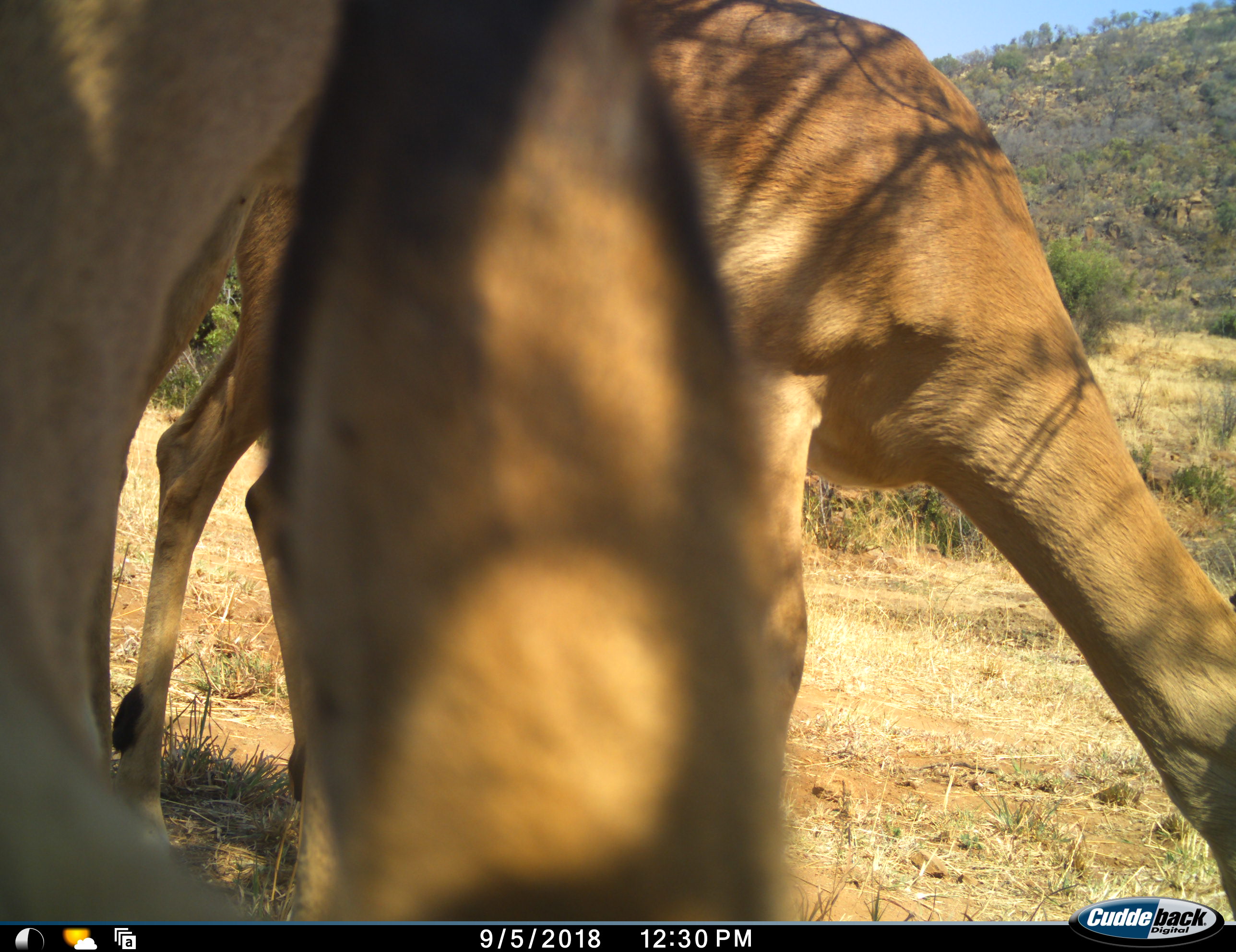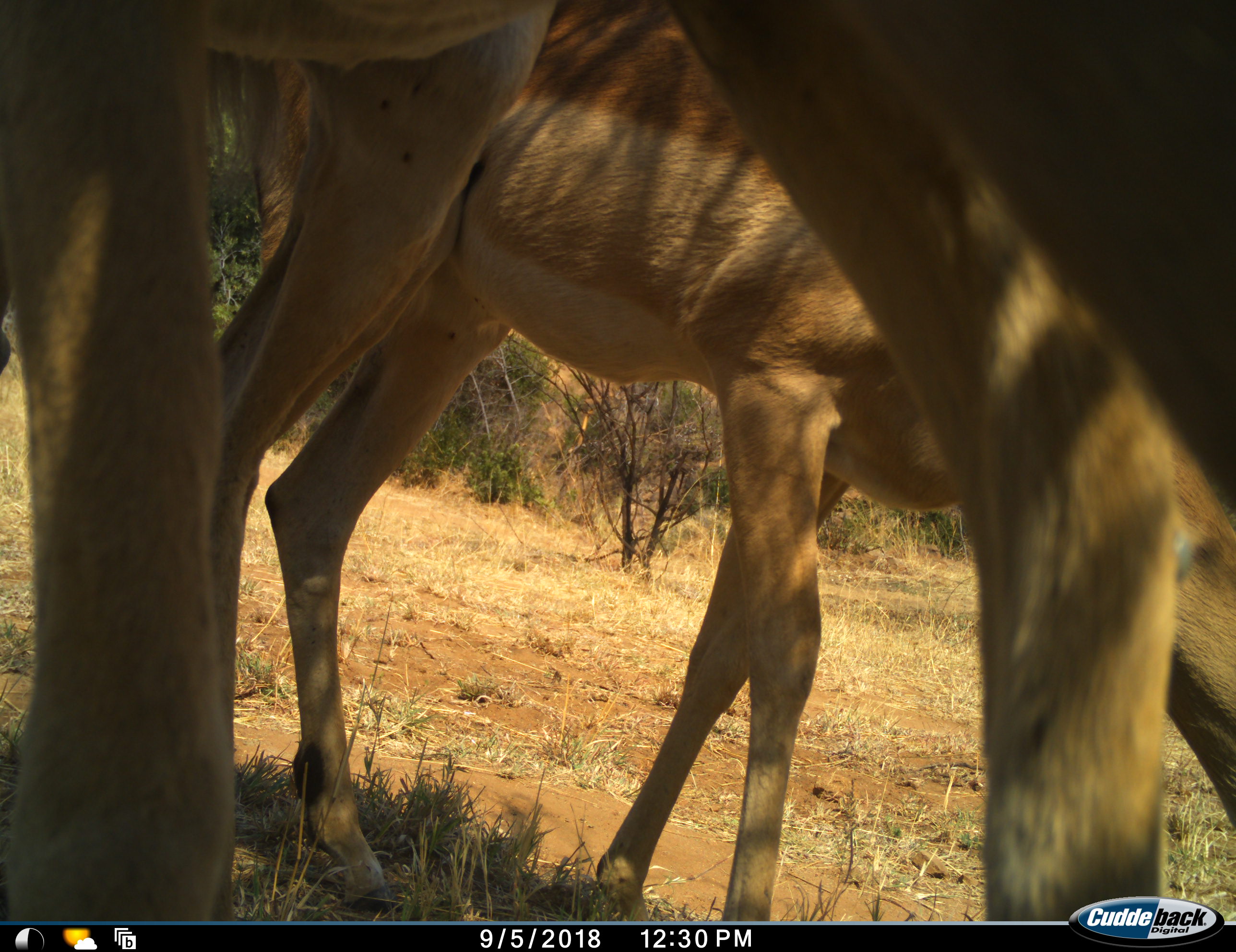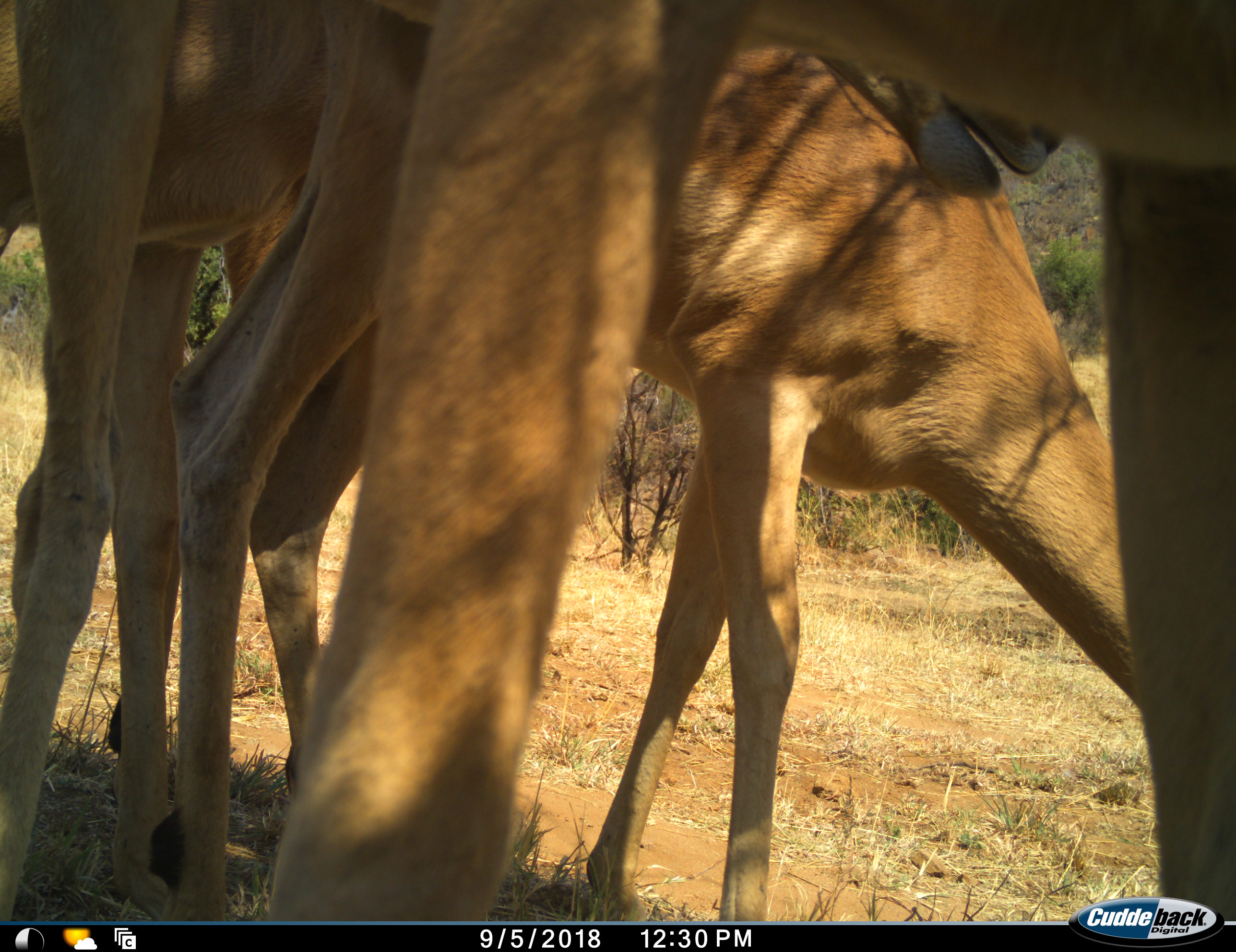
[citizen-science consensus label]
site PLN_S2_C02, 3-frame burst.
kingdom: Animalia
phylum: Chordata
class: Mammalia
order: Artiodactyla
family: Bovidae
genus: Aepyceros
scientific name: Aepyceros melampus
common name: impala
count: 3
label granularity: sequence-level